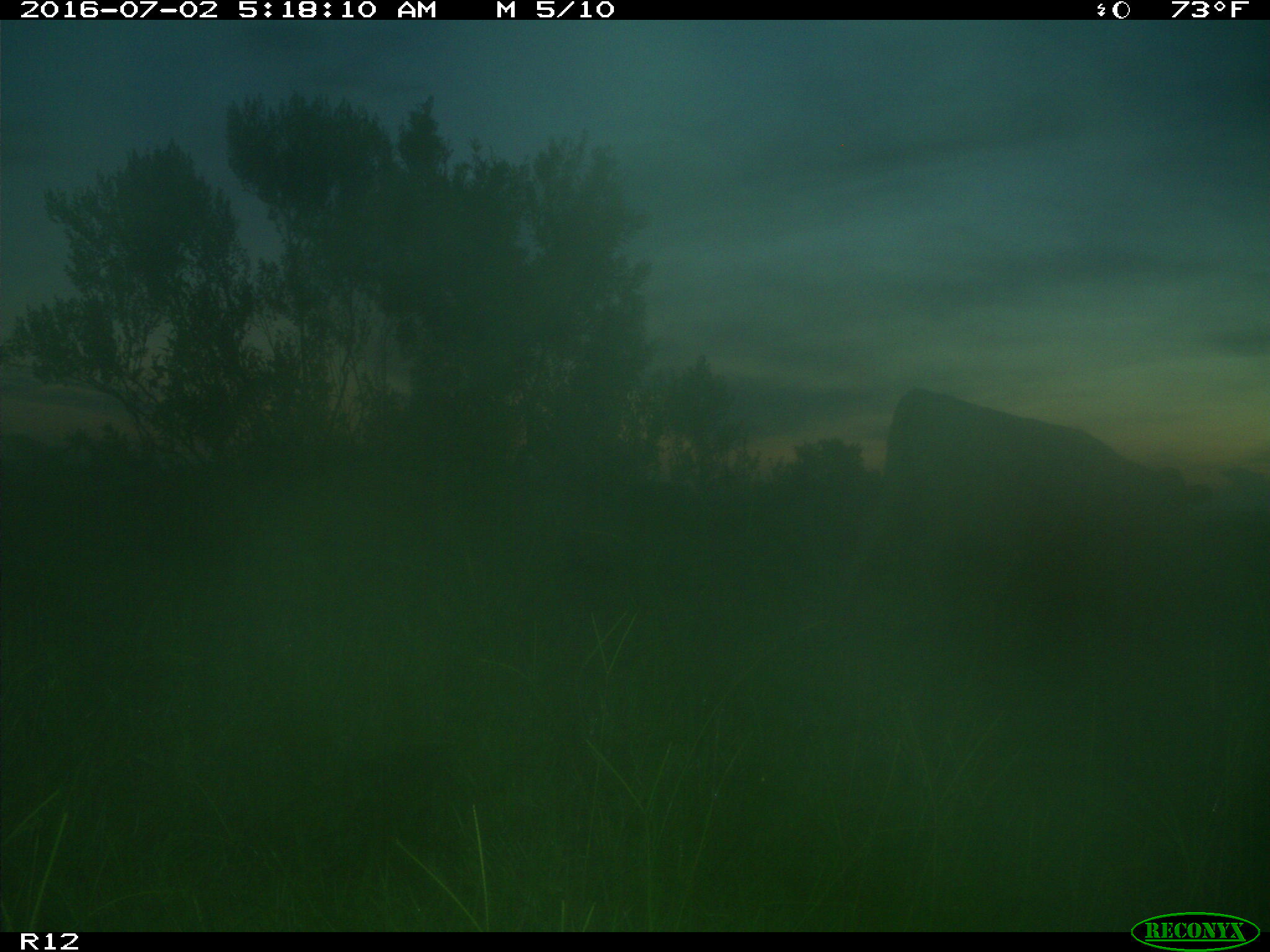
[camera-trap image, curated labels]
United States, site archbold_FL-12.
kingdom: Animalia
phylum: Chordata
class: Mammalia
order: Artiodactyla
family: Bovidae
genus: Bos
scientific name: Bos taurus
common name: domestic cow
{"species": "Bos taurus (domestic cow)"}